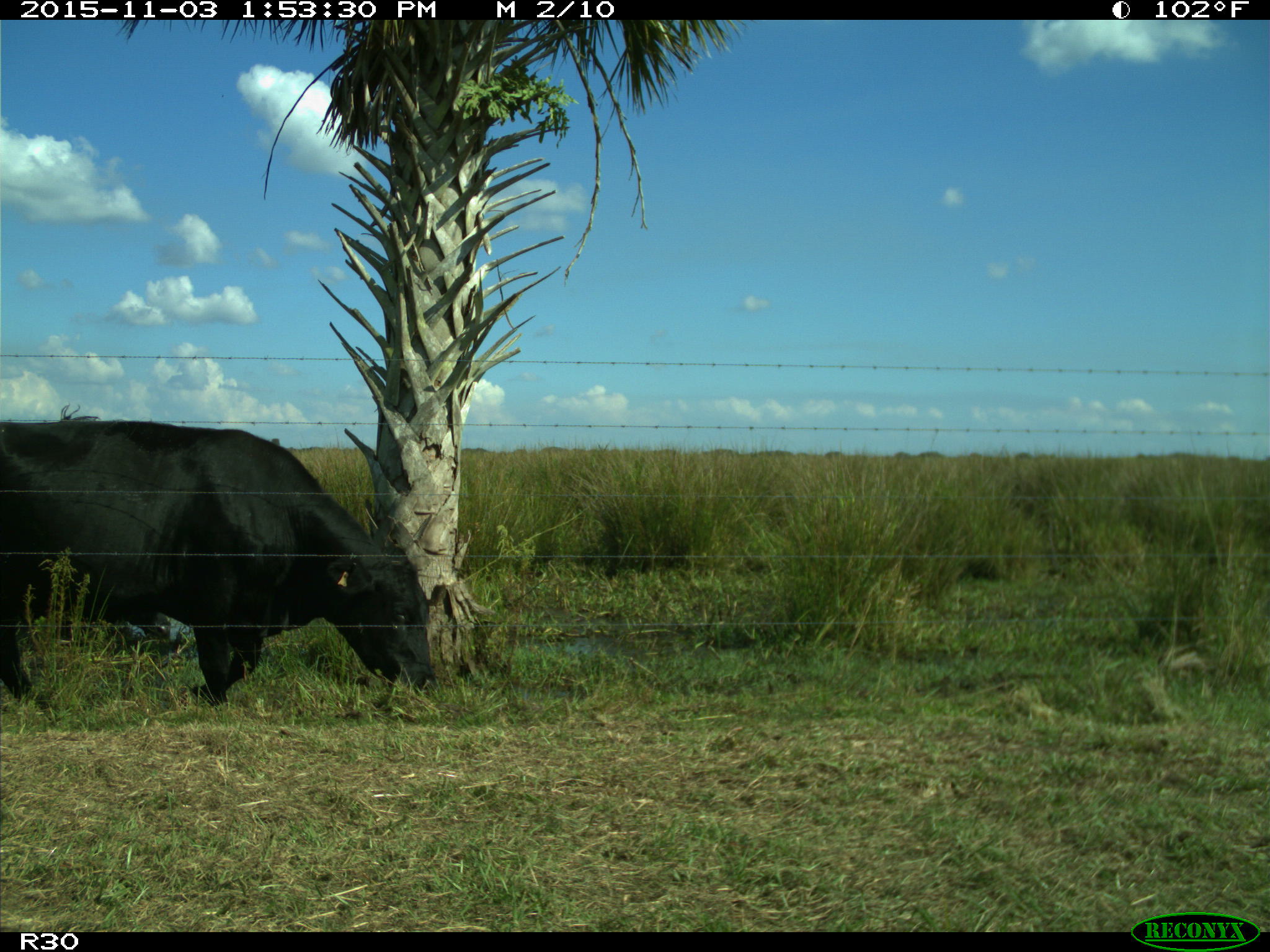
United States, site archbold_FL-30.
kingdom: Animalia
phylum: Chordata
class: Mammalia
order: Artiodactyla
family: Bovidae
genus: Bos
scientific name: Bos taurus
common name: domestic cow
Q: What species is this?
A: Bos taurus (domestic cow).